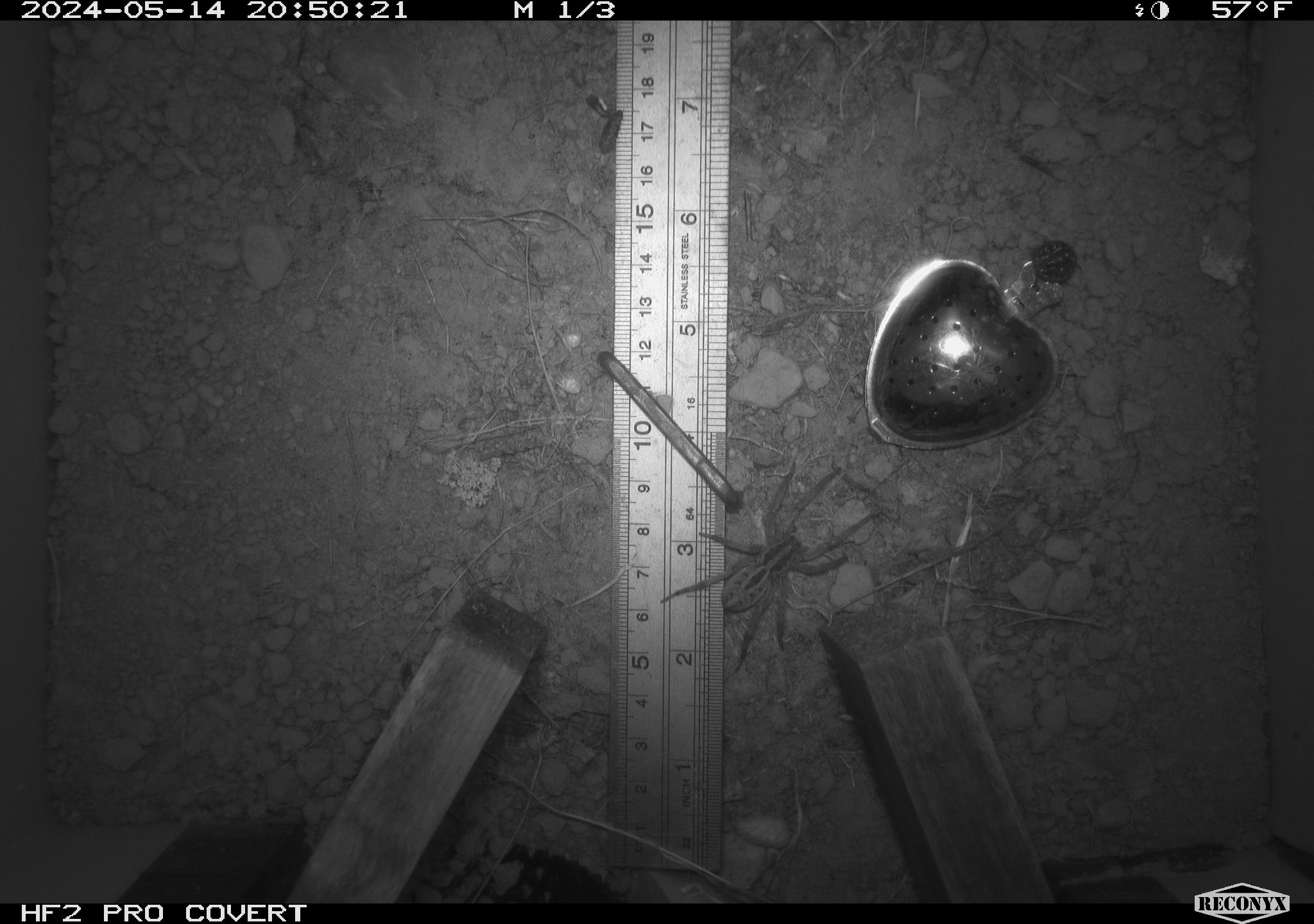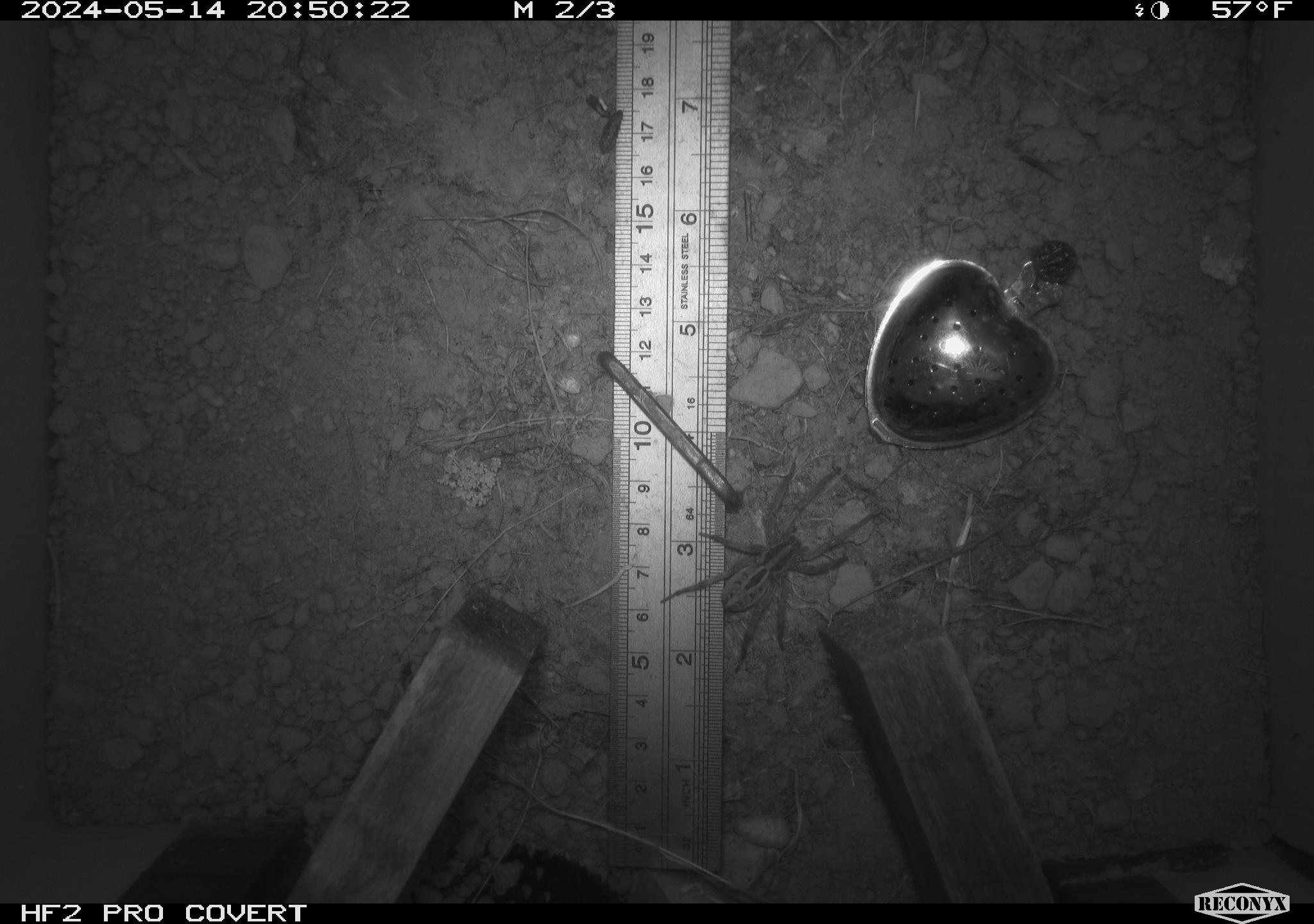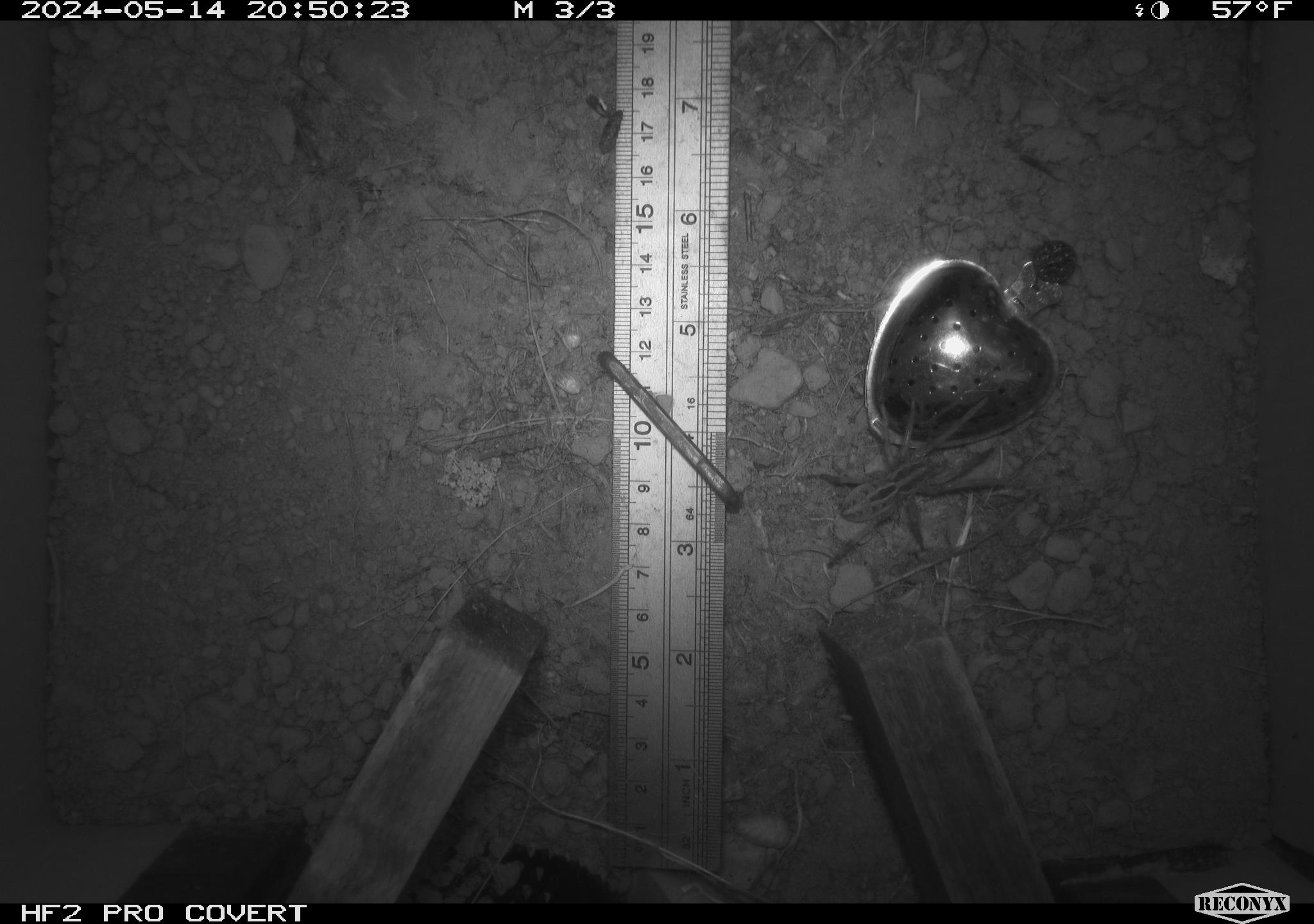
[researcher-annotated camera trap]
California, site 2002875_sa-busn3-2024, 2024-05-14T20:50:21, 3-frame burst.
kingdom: Animalia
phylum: Arthropoda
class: Arachnida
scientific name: Arachnida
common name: arachnids